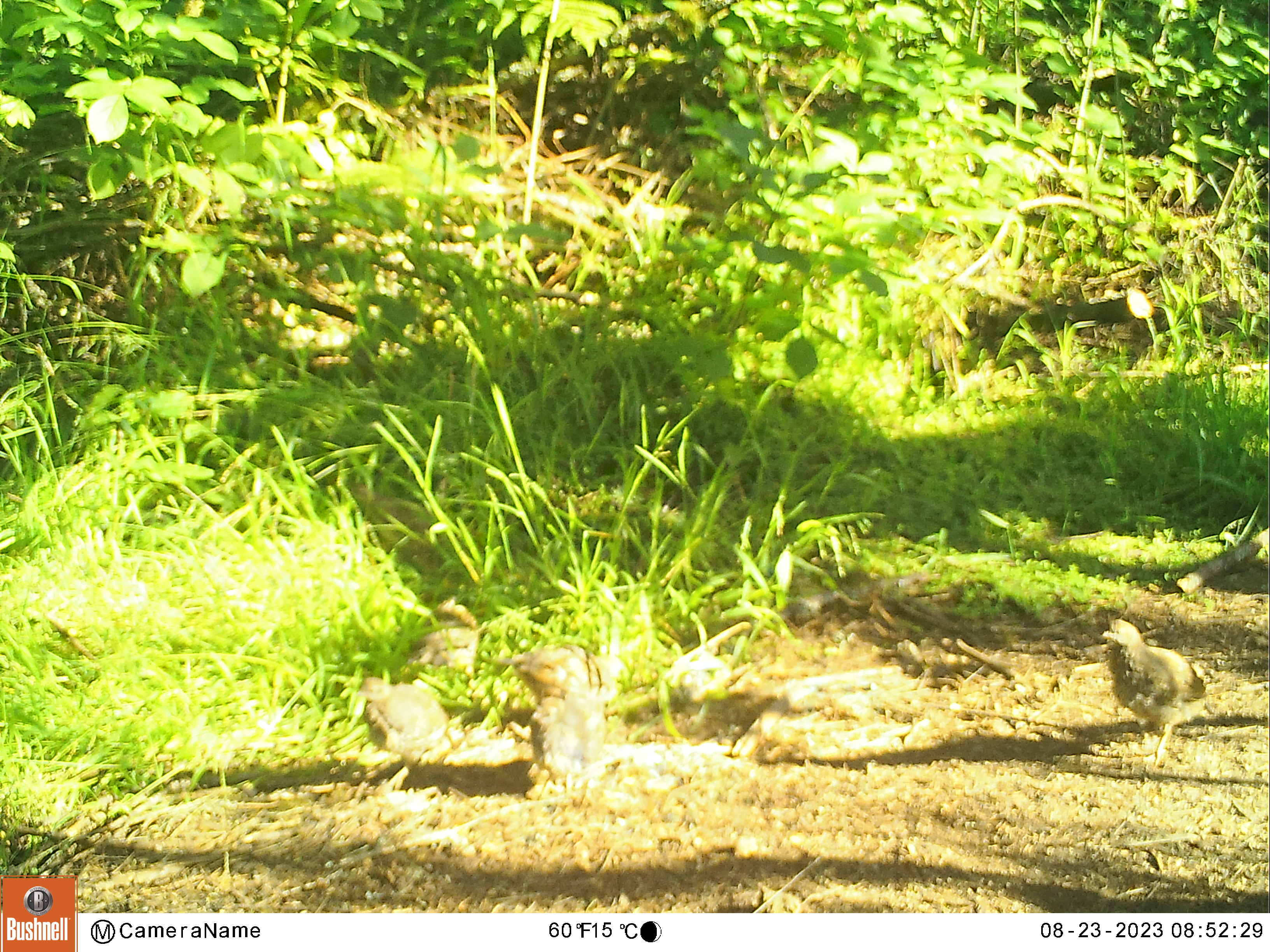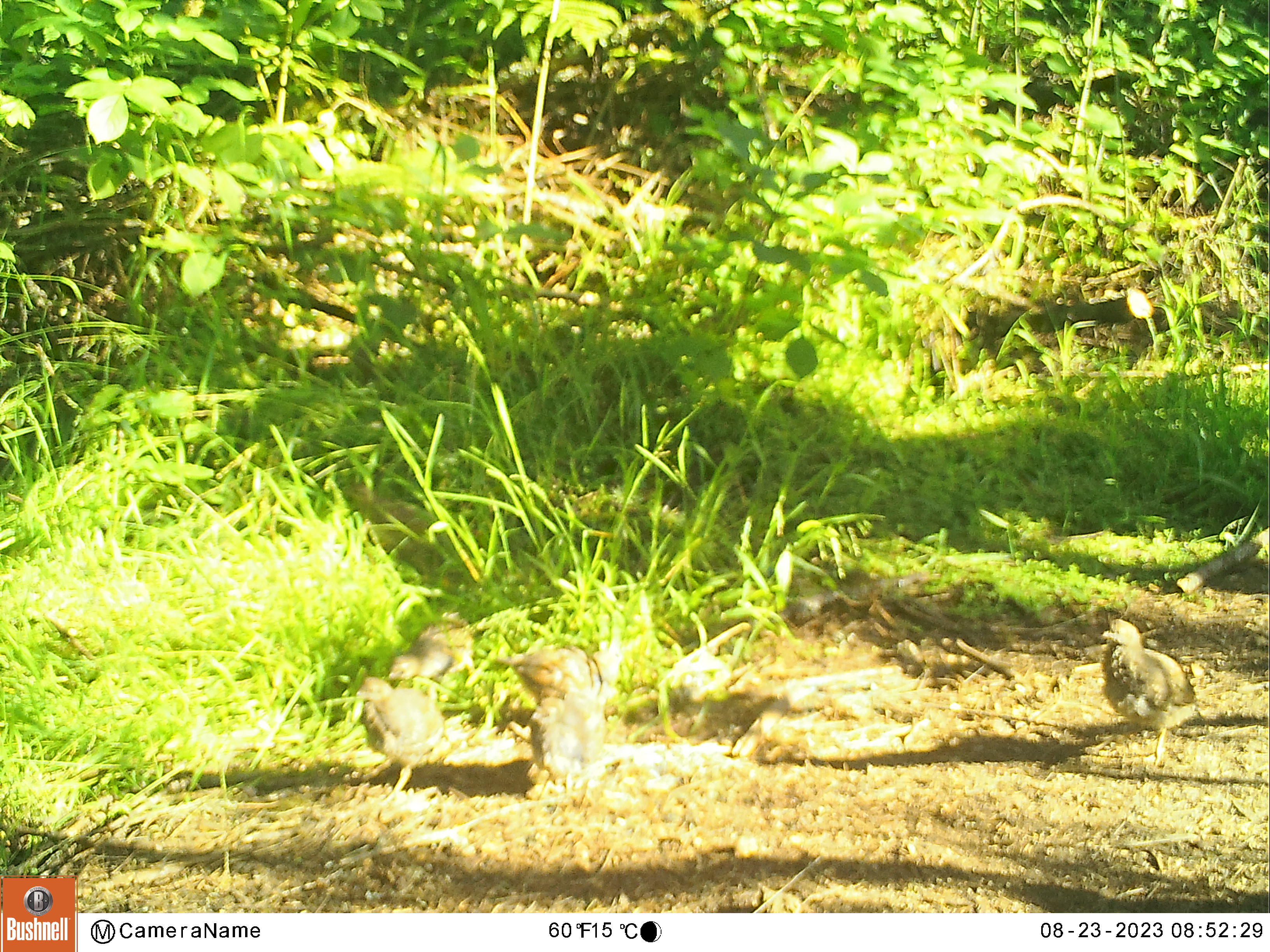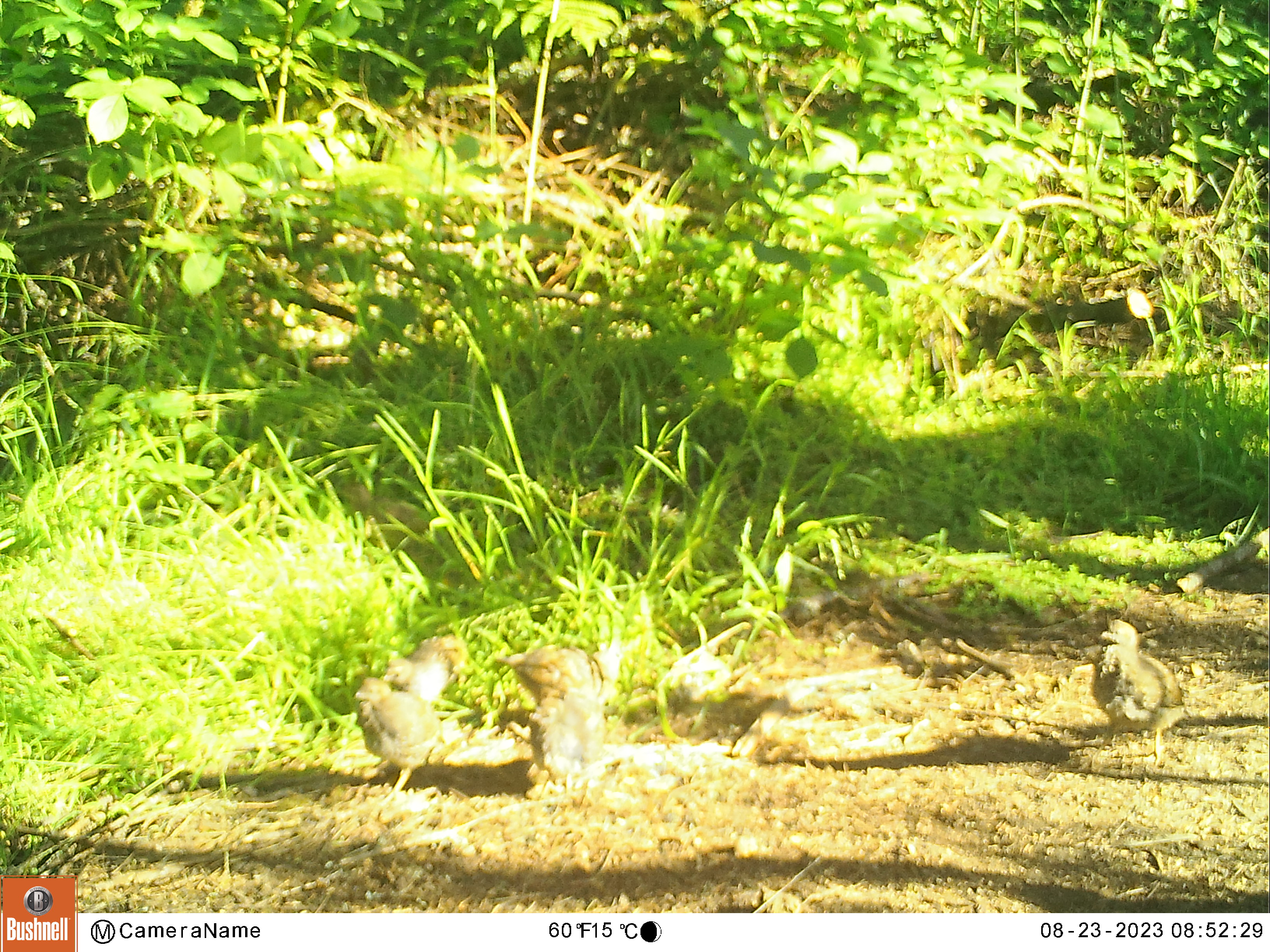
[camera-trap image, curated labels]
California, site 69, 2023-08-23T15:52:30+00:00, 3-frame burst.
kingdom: Animalia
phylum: Chordata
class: Aves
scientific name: Aves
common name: bird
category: unknown bird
Unknown bird (bird) (Aves).